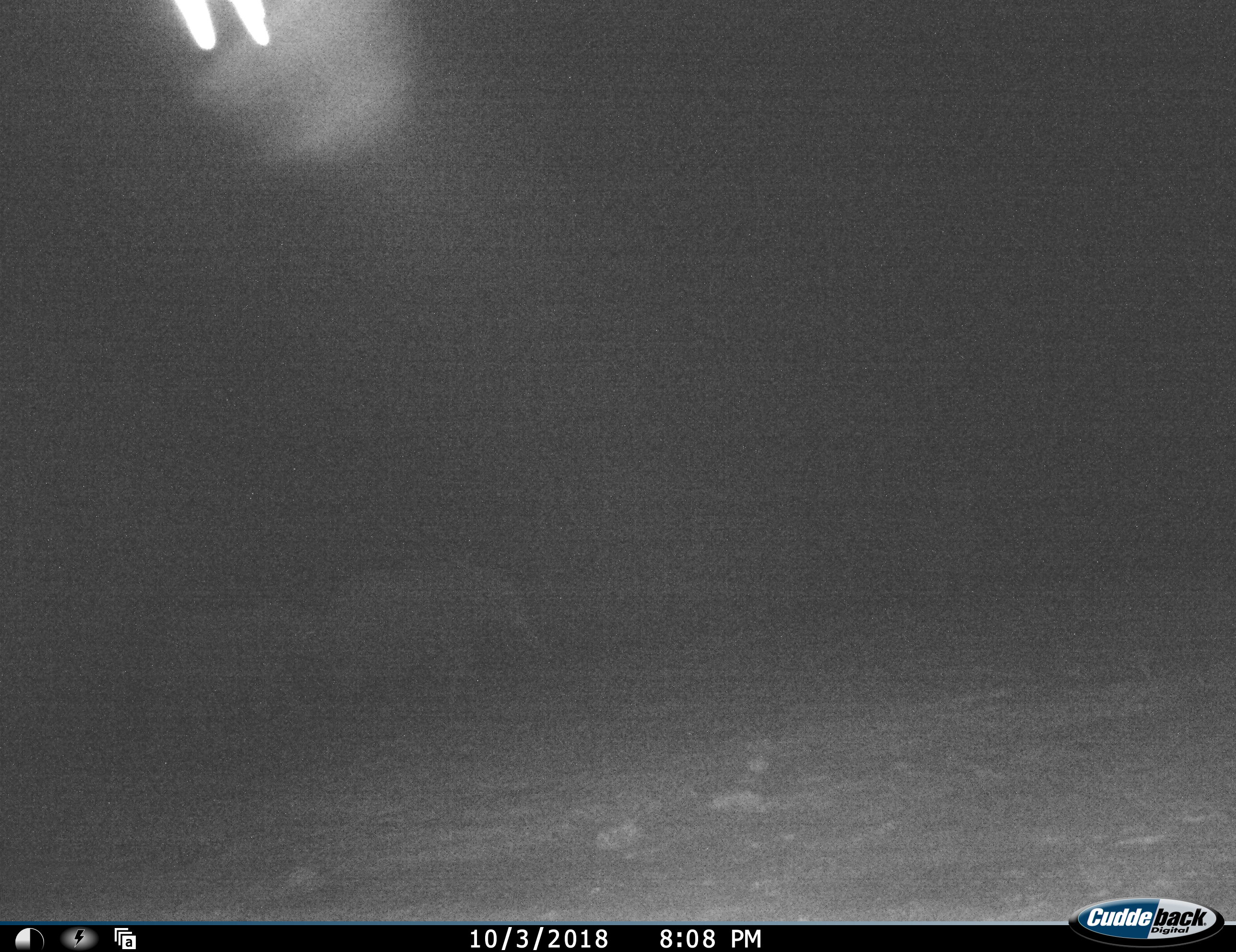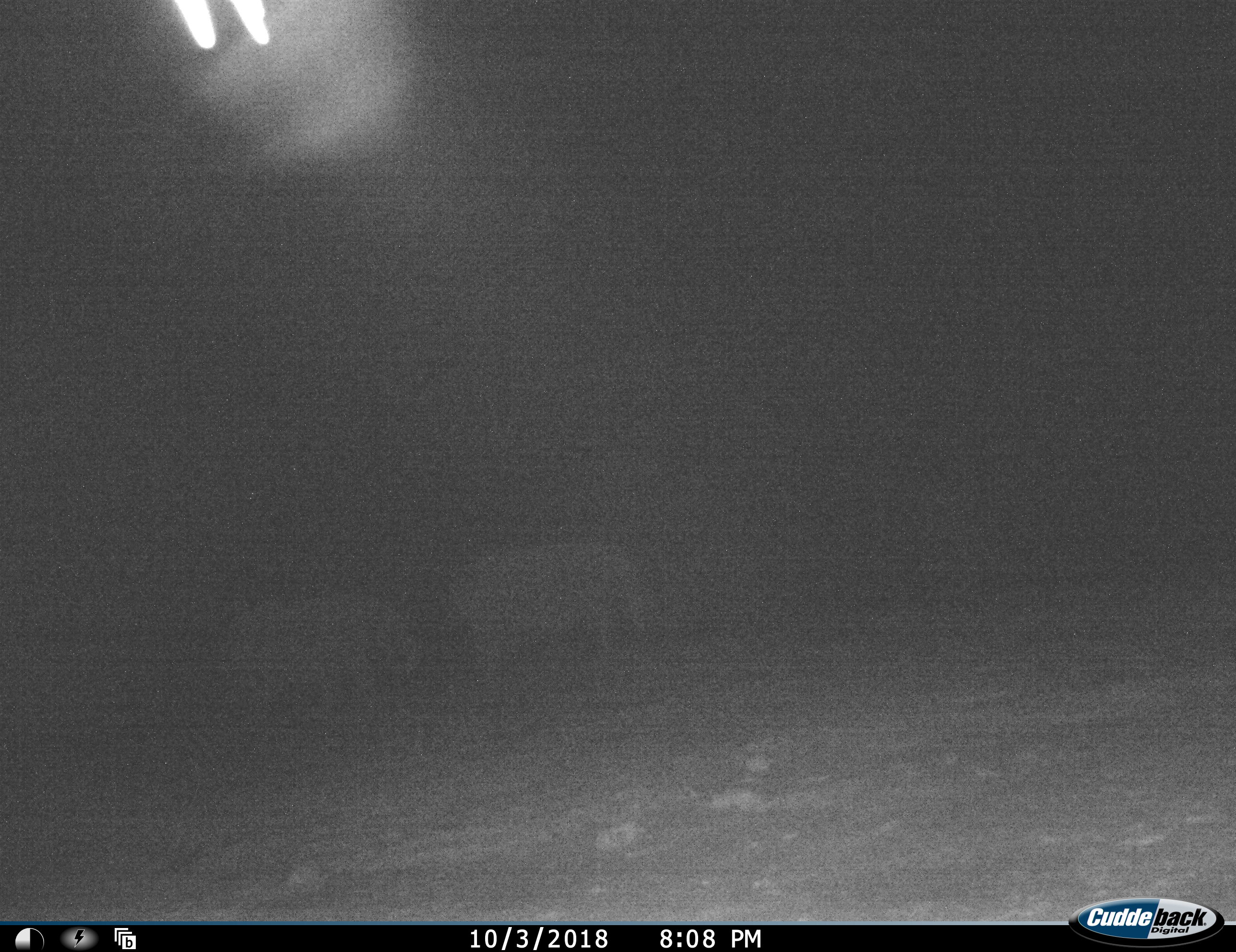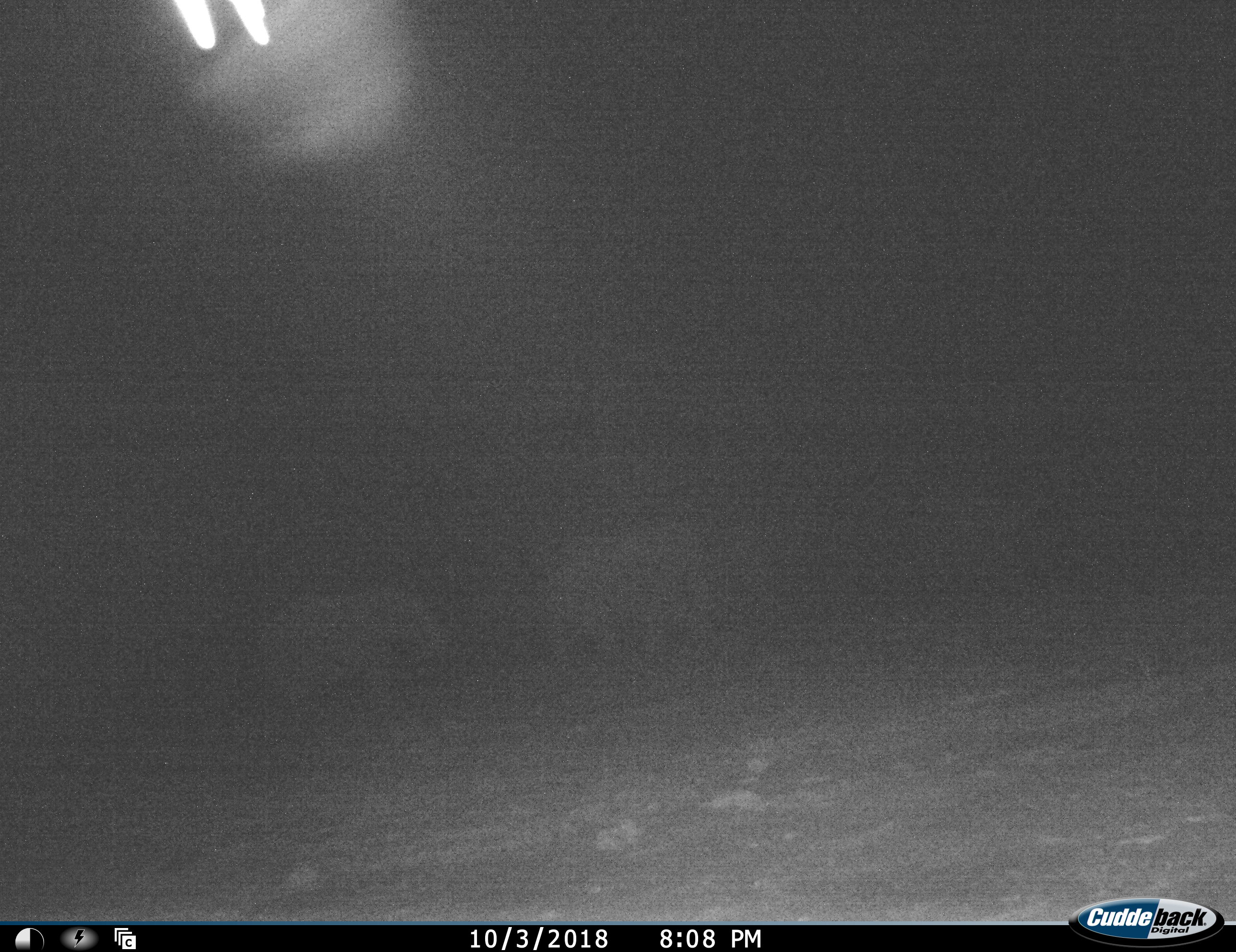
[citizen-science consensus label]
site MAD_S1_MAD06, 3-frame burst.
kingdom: Animalia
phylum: Chordata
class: Mammalia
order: Proboscidea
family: Elephantidae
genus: Loxodonta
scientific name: Loxodonta africana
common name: african bush elephant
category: elephant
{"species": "elephant (african bush elephant) (Loxodonta africana)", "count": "2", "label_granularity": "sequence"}